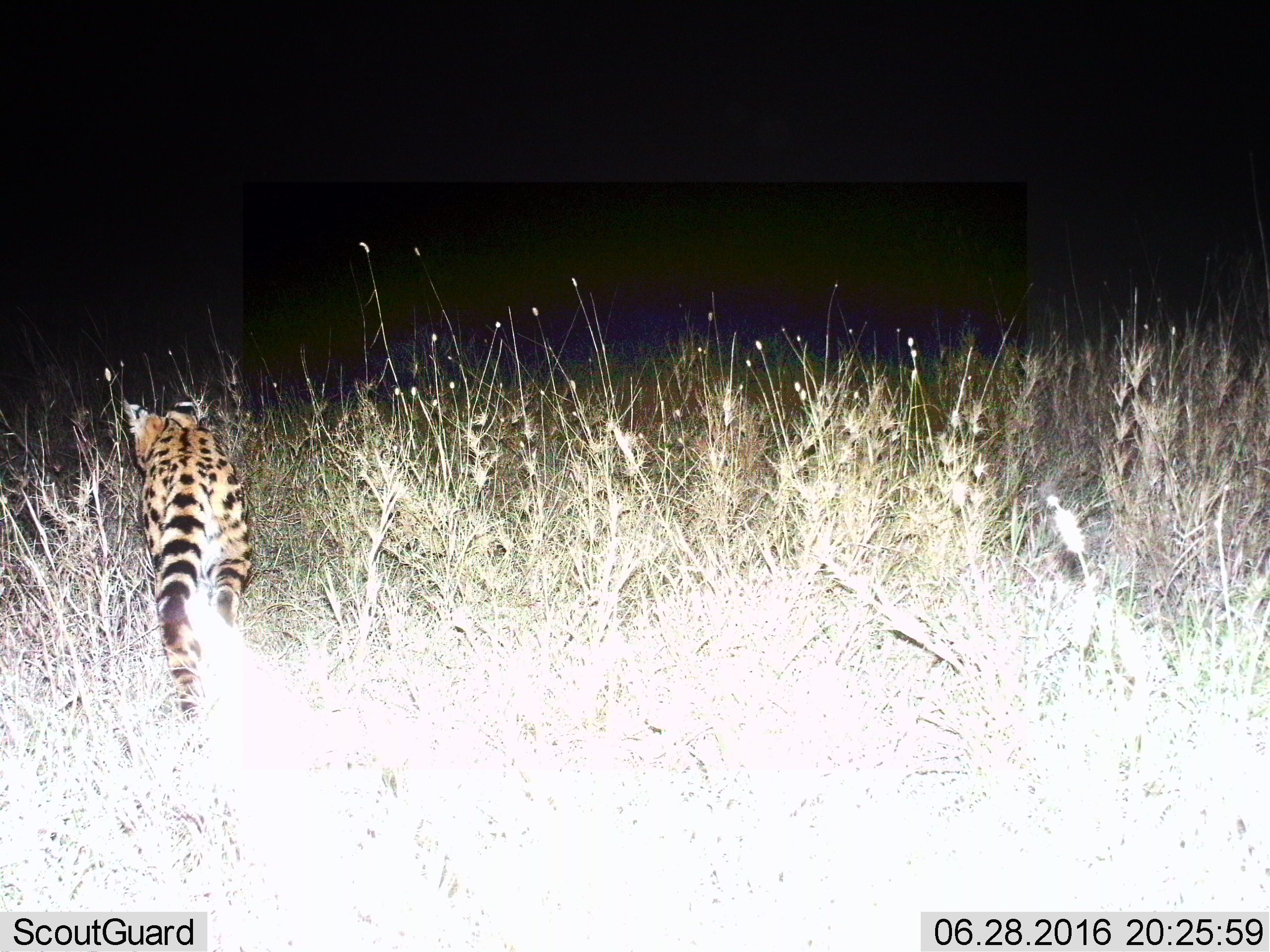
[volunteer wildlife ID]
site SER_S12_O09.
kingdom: Animalia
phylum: Chordata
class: Mammalia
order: Carnivora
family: Felidae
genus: Leptailurus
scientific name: Leptailurus serval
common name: serval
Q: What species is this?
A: Serval (Leptailurus serval).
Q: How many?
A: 1.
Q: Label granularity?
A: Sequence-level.